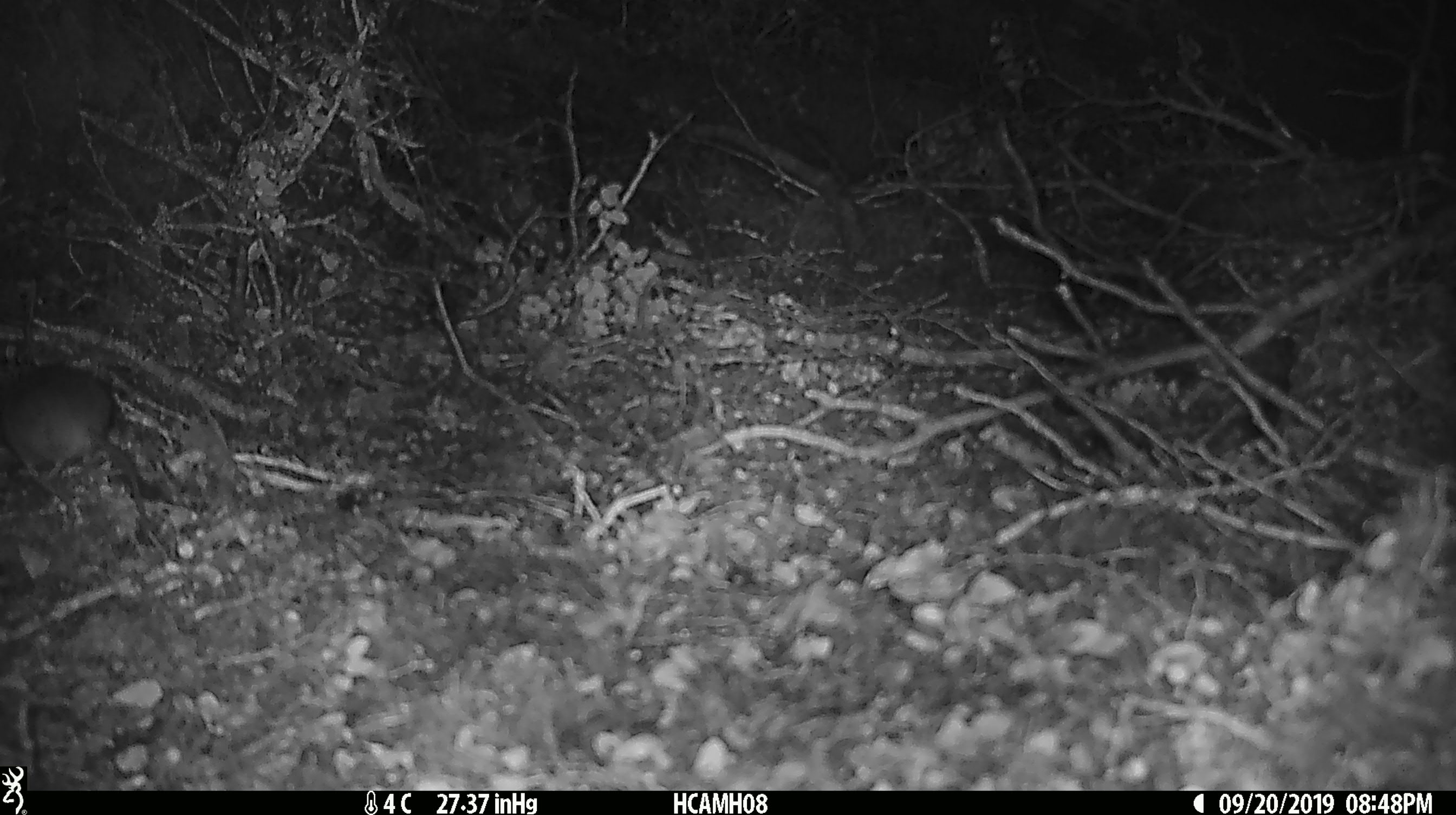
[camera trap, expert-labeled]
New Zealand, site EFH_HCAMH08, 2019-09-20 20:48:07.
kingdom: Animalia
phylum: Chordata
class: Mammalia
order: Rodentia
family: Muridae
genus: Mus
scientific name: Mus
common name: mouse